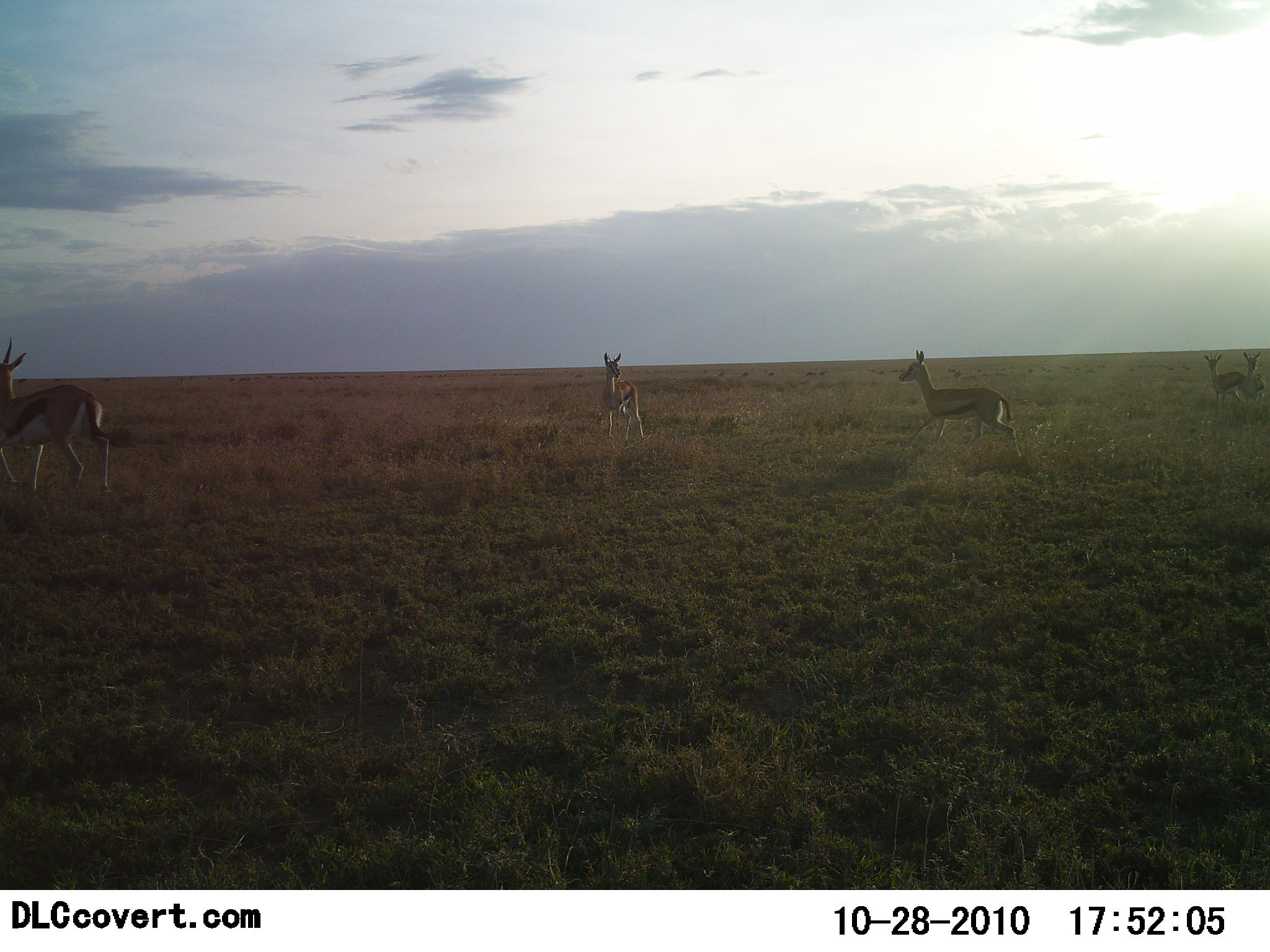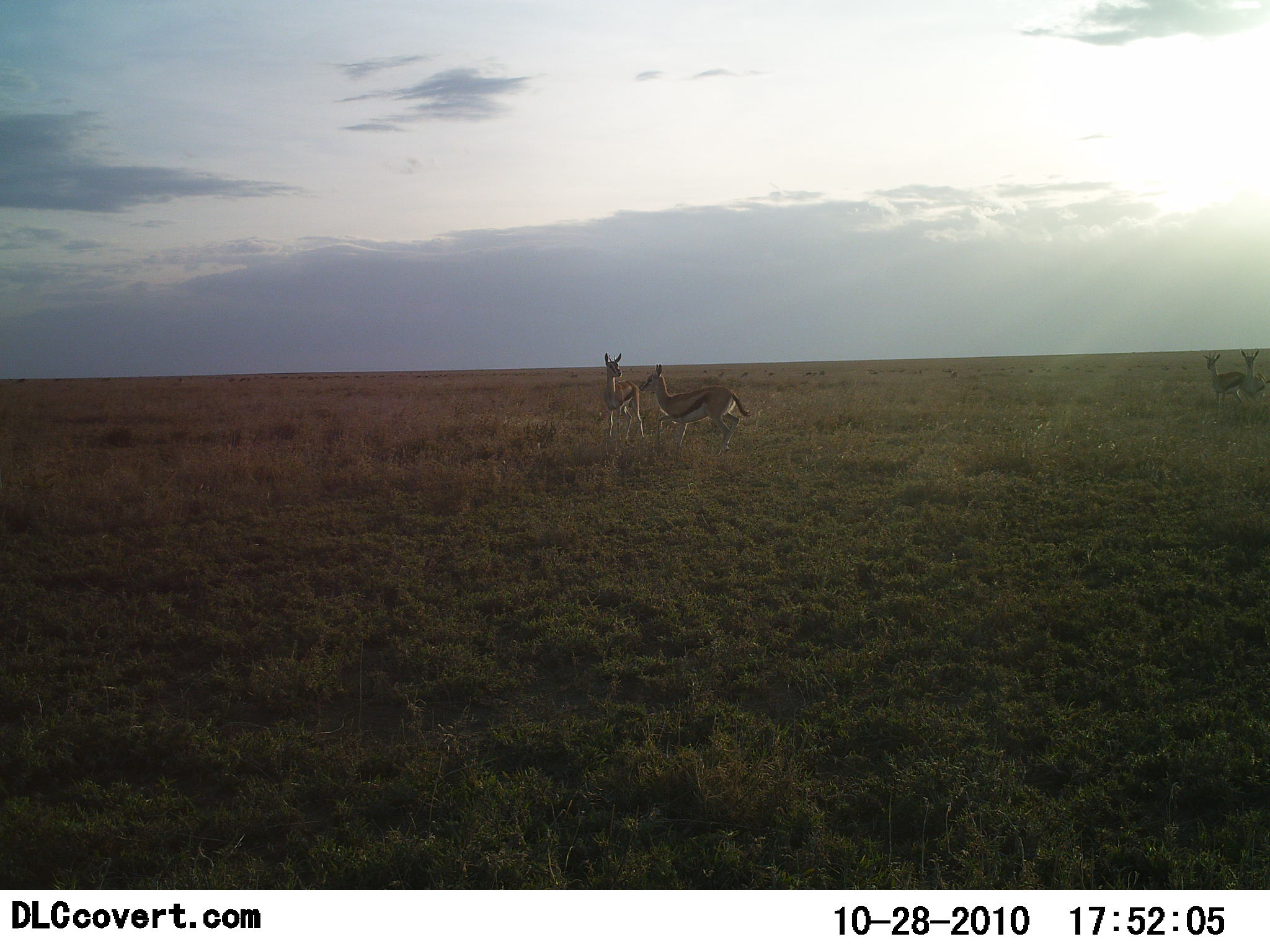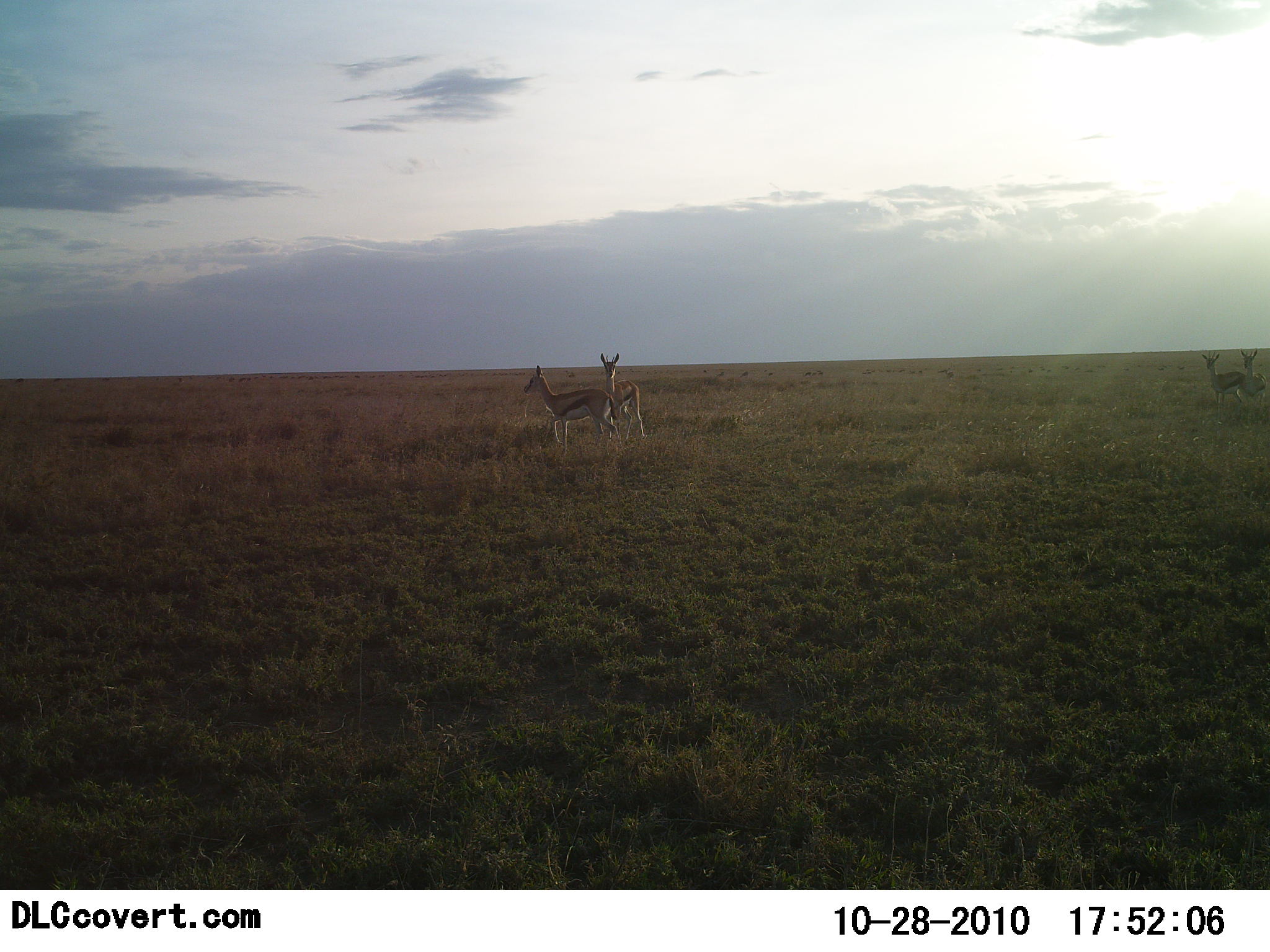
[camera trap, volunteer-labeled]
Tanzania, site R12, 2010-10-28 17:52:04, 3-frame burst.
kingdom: Animalia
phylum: Chordata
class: Mammalia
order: Artiodactyla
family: Bovidae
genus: Eudorcas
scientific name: Eudorcas thomsonii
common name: thomson's gazelle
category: gazellethomsons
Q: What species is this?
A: Gazellethomsons (thomson's gazelle) (Eudorcas thomsonii).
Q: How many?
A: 5.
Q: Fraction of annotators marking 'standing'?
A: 69%.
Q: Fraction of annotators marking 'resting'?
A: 0%.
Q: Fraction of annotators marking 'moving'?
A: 77%.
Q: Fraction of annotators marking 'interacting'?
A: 8%.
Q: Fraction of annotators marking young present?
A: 0%.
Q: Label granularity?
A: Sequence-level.